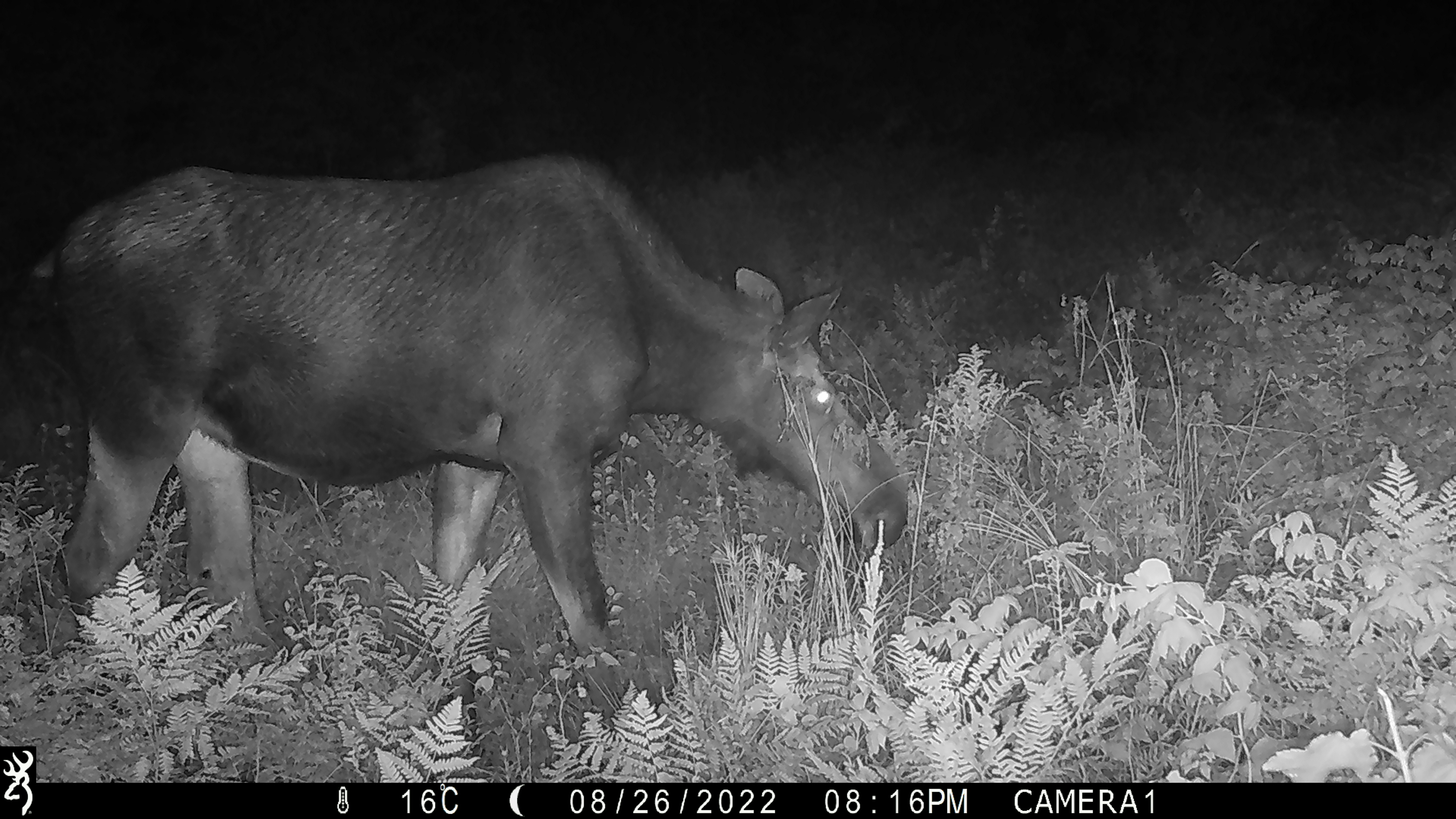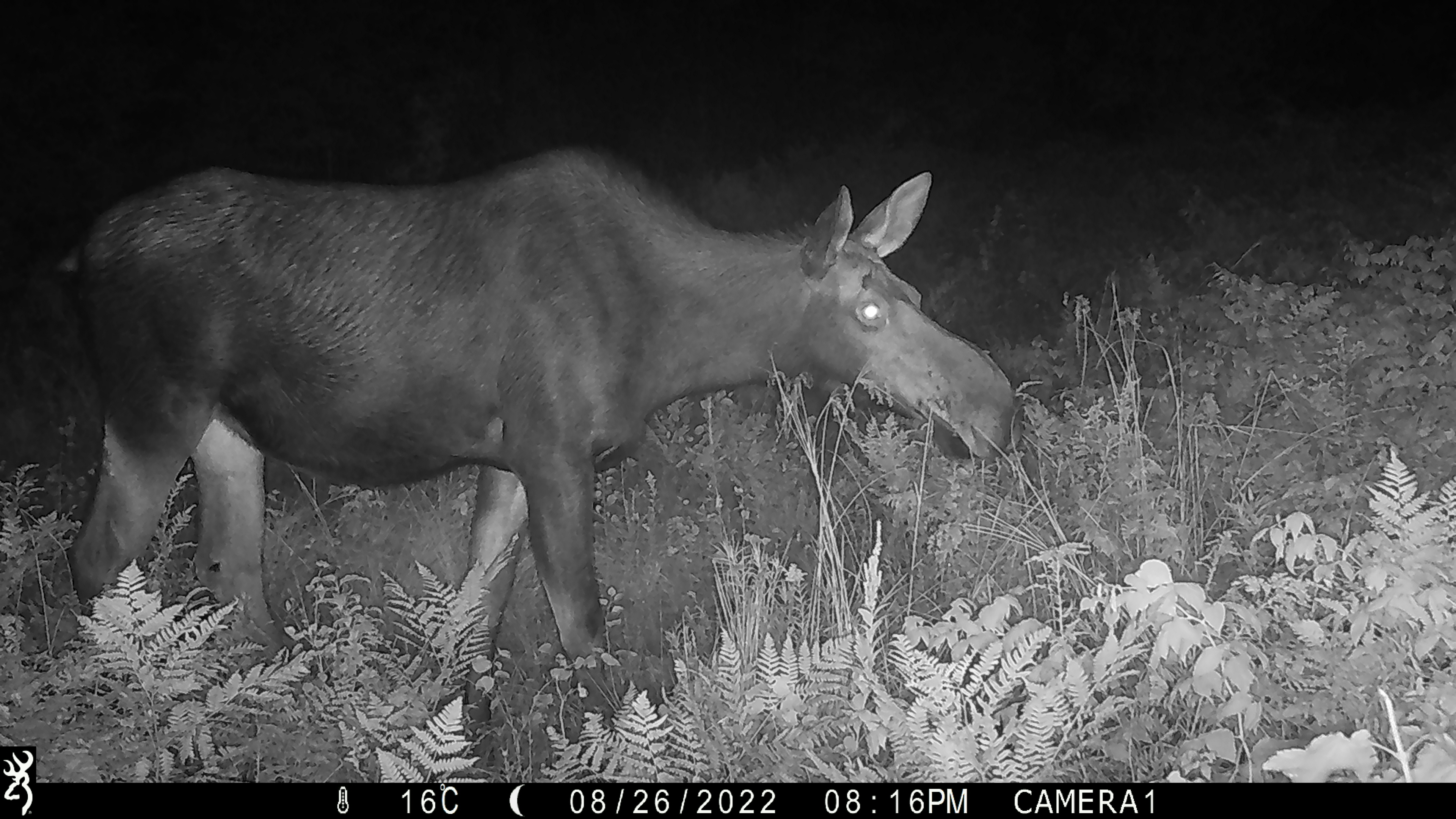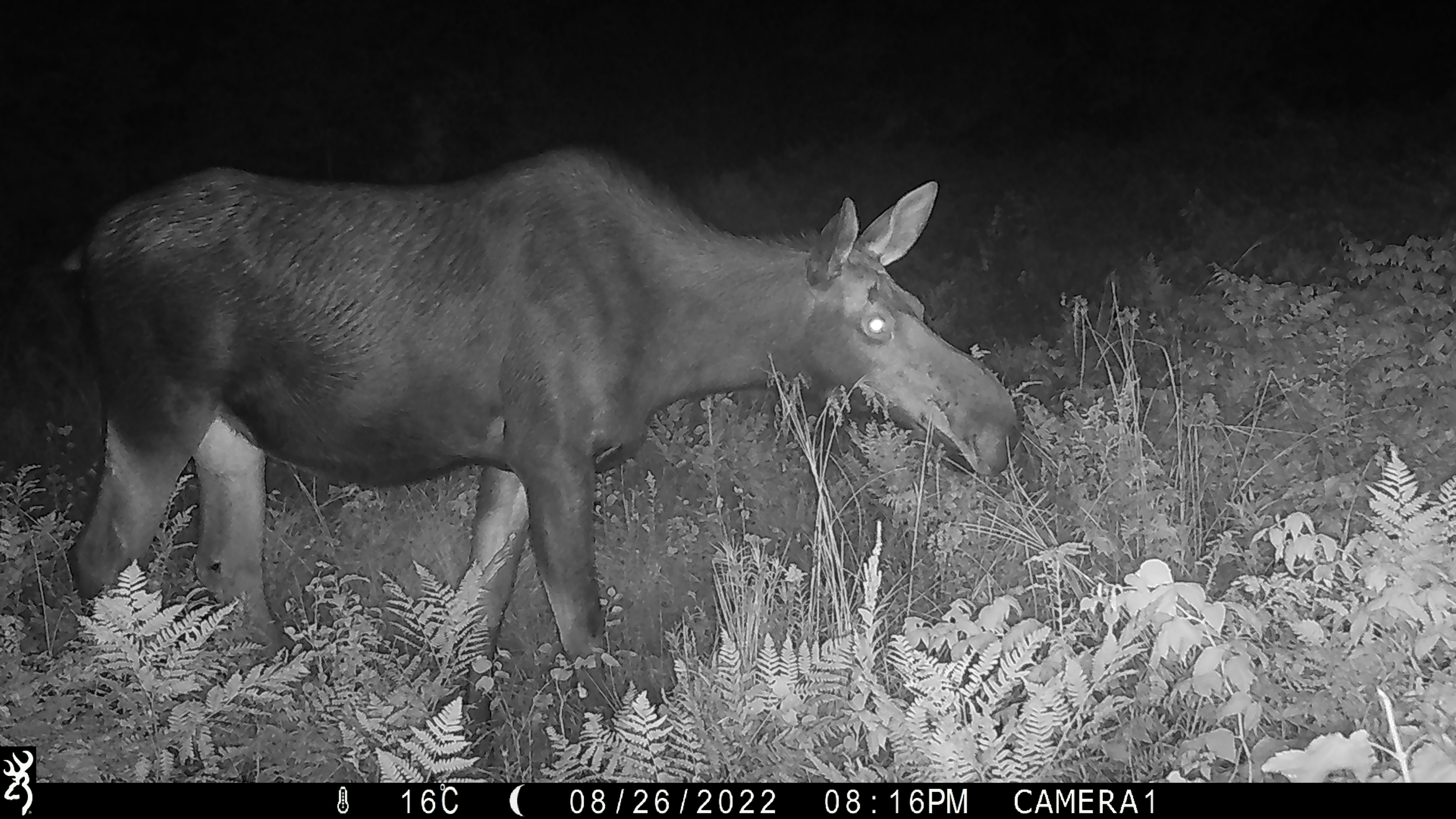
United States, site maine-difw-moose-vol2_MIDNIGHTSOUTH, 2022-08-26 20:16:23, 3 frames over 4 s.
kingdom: Animalia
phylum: Chordata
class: Mammalia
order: Artiodactyla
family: Cervidae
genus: Alces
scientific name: Alces alces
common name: moose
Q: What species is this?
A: Moose (Alces alces).